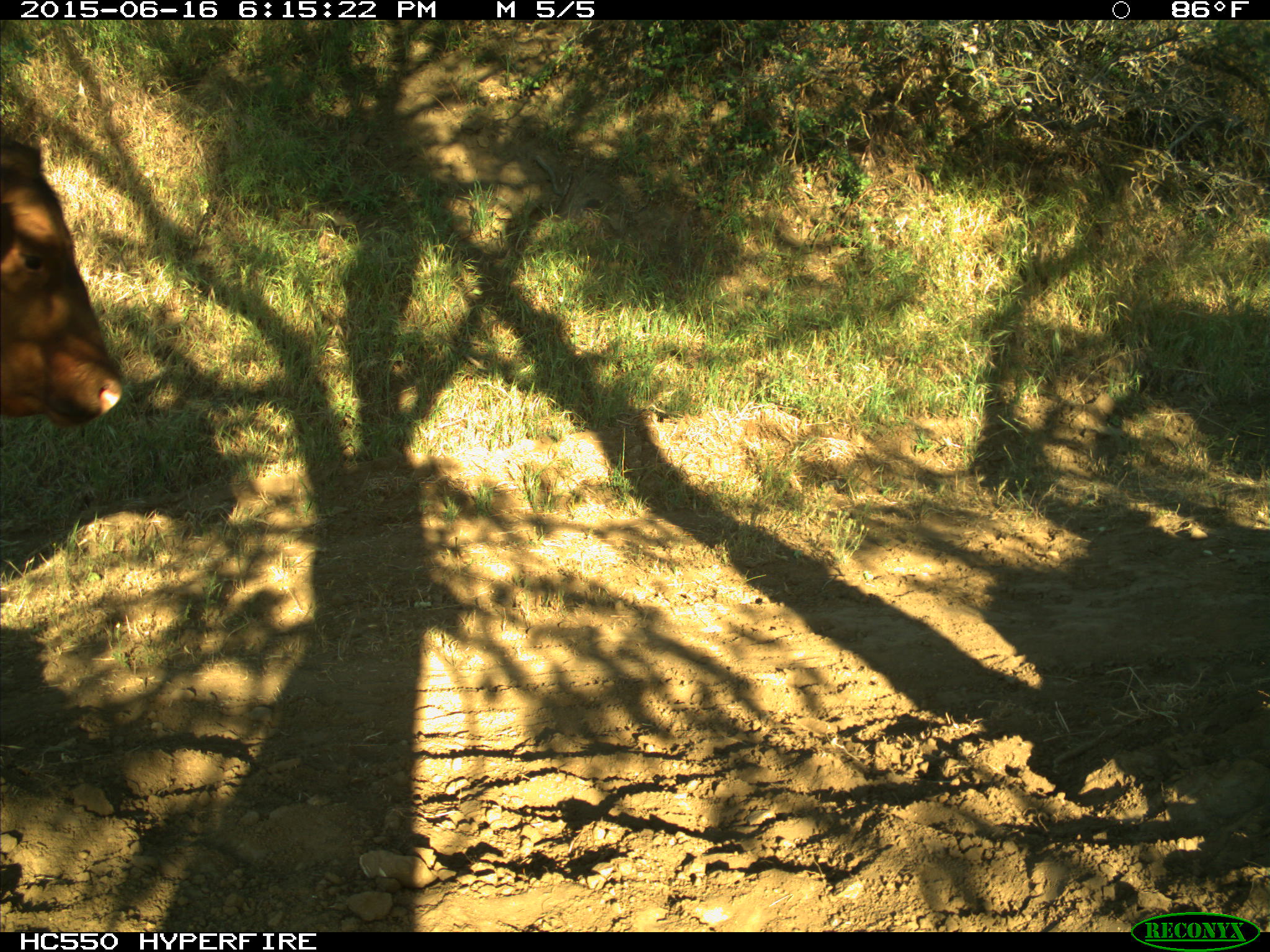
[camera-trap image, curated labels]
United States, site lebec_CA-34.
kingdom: Animalia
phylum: Chordata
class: Mammalia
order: Artiodactyla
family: Bovidae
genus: Bos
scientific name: Bos taurus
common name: domestic cow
Bos taurus (domestic cow).